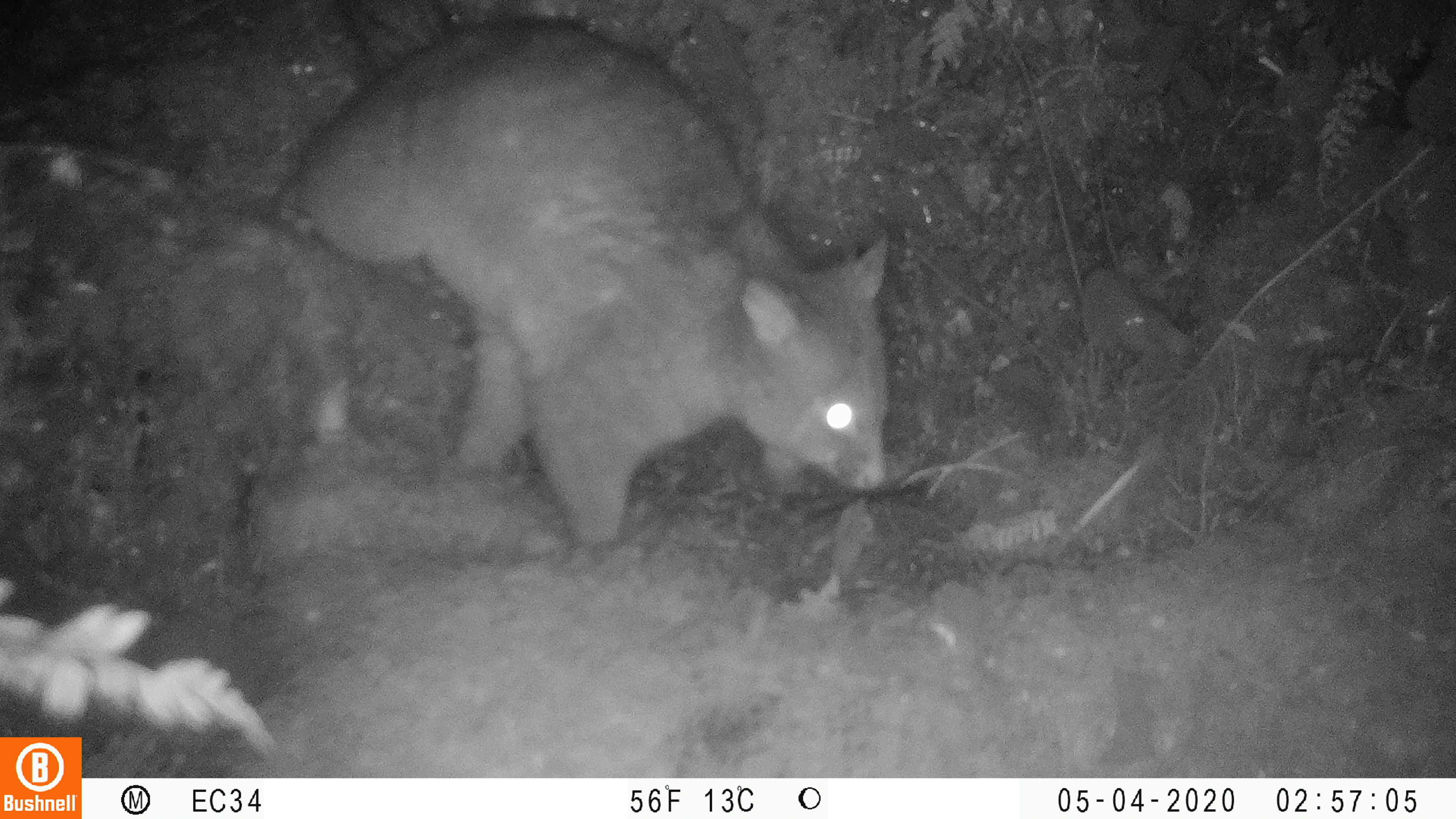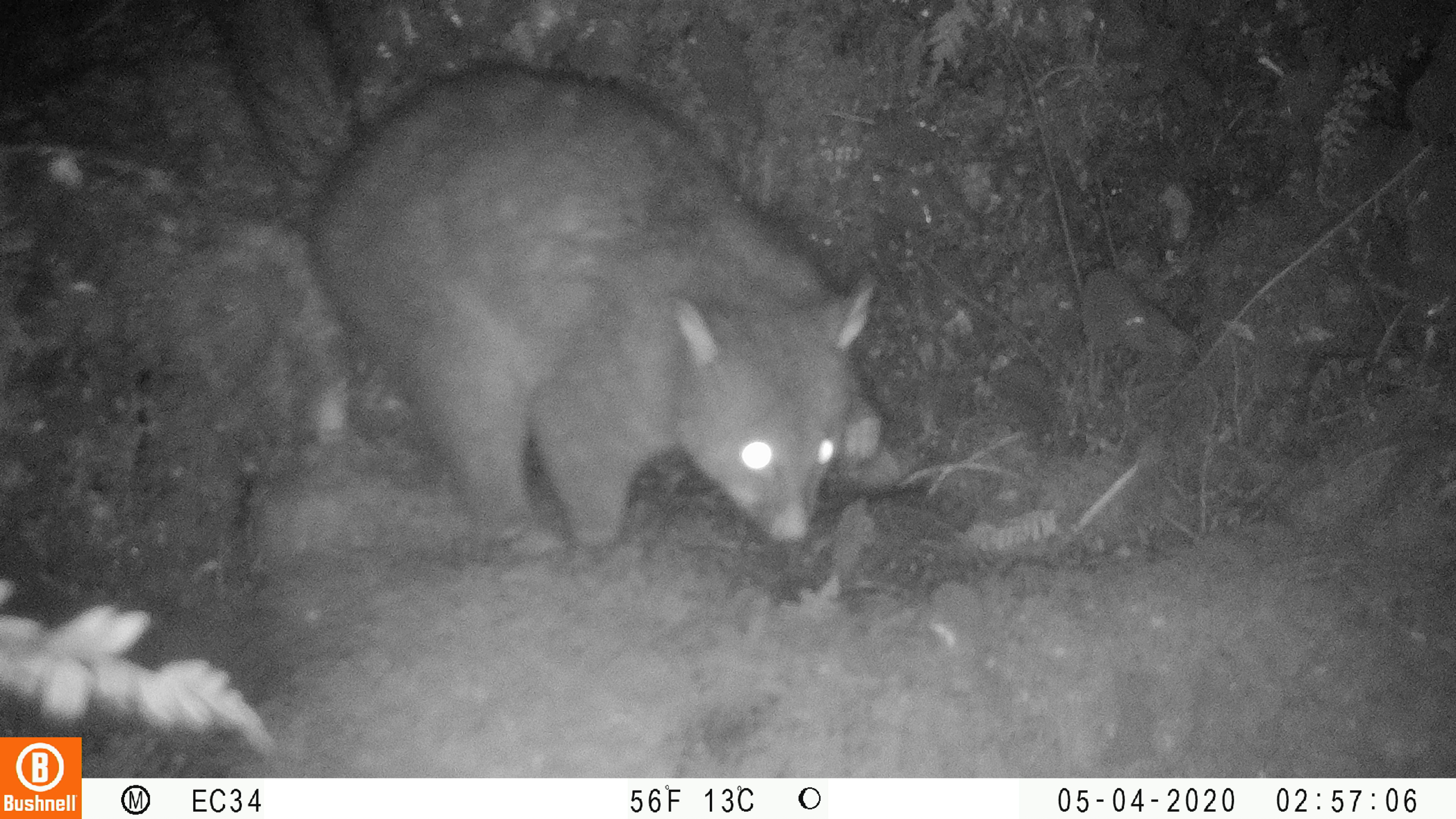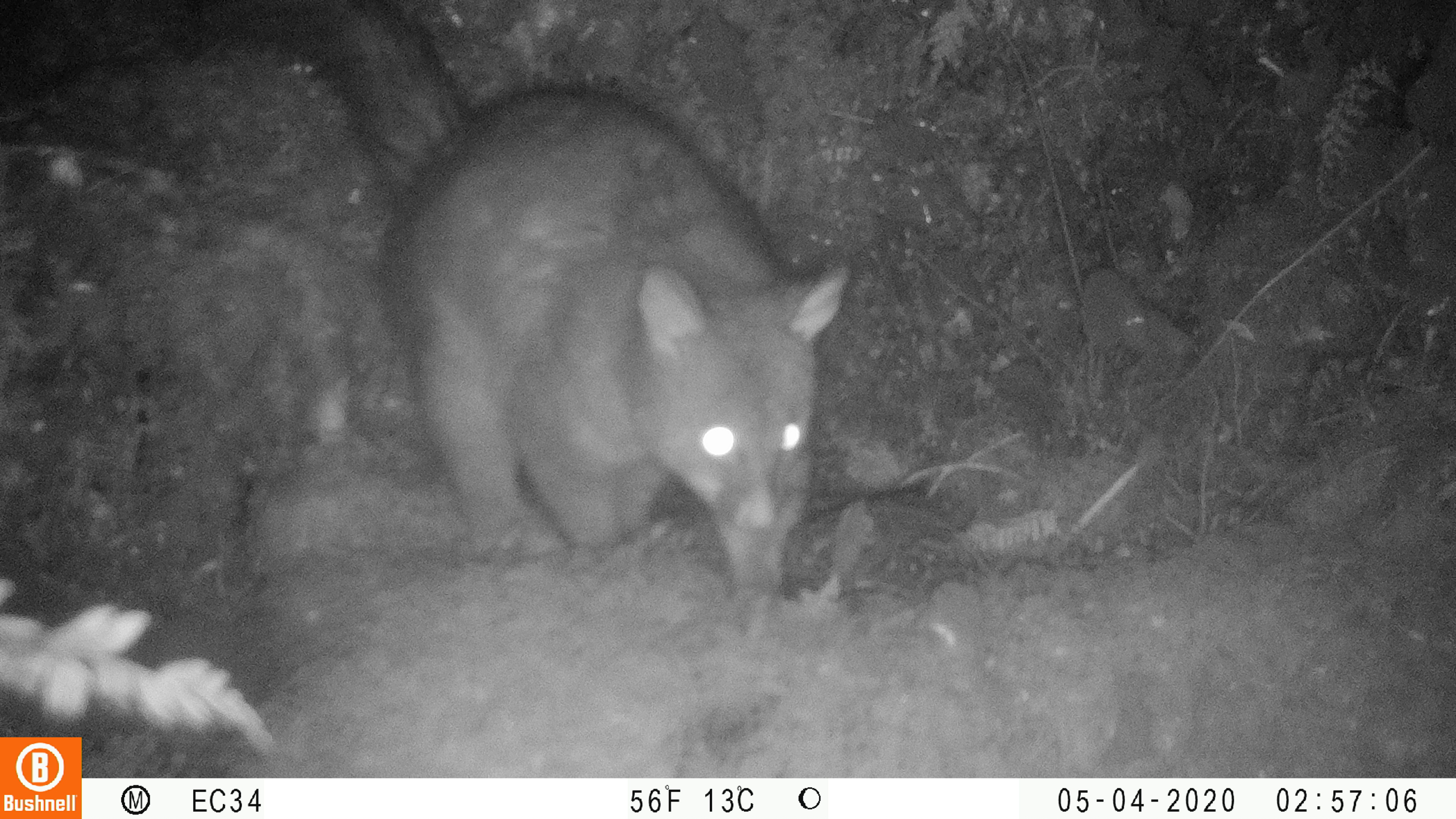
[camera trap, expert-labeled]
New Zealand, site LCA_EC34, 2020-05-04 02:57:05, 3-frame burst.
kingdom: Animalia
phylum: Chordata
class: Mammalia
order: Diprotodontia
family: Phalangeridae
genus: Trichosurus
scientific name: Trichosurus vulpecula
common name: common brushtail possum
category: possum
Possum (common brushtail possum) (Trichosurus vulpecula).